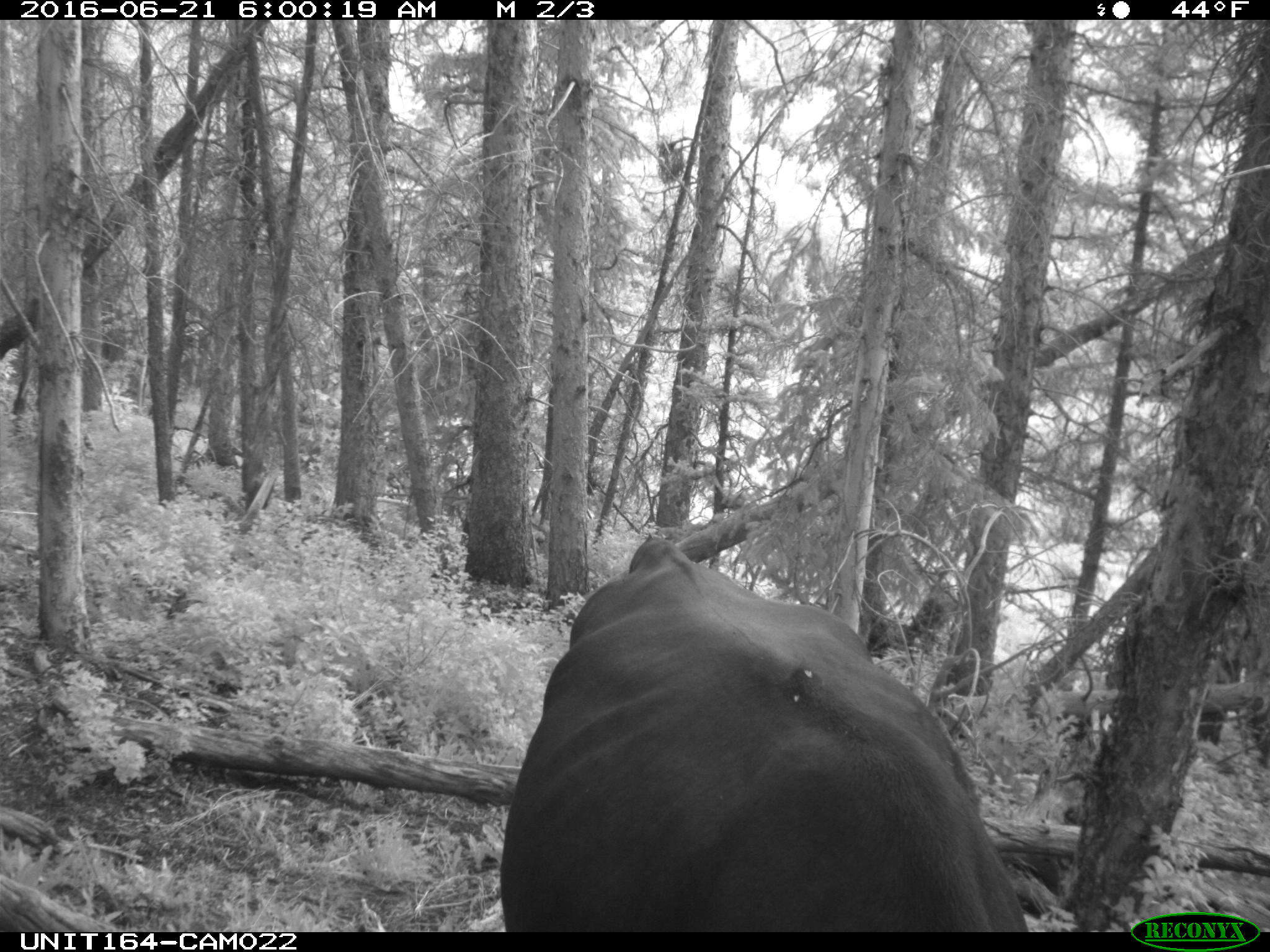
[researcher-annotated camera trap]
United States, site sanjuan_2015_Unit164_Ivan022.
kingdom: Animalia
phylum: Chordata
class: Mammalia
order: Artiodactyla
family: Bovidae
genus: Bos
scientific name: Bos taurus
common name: domestic cow